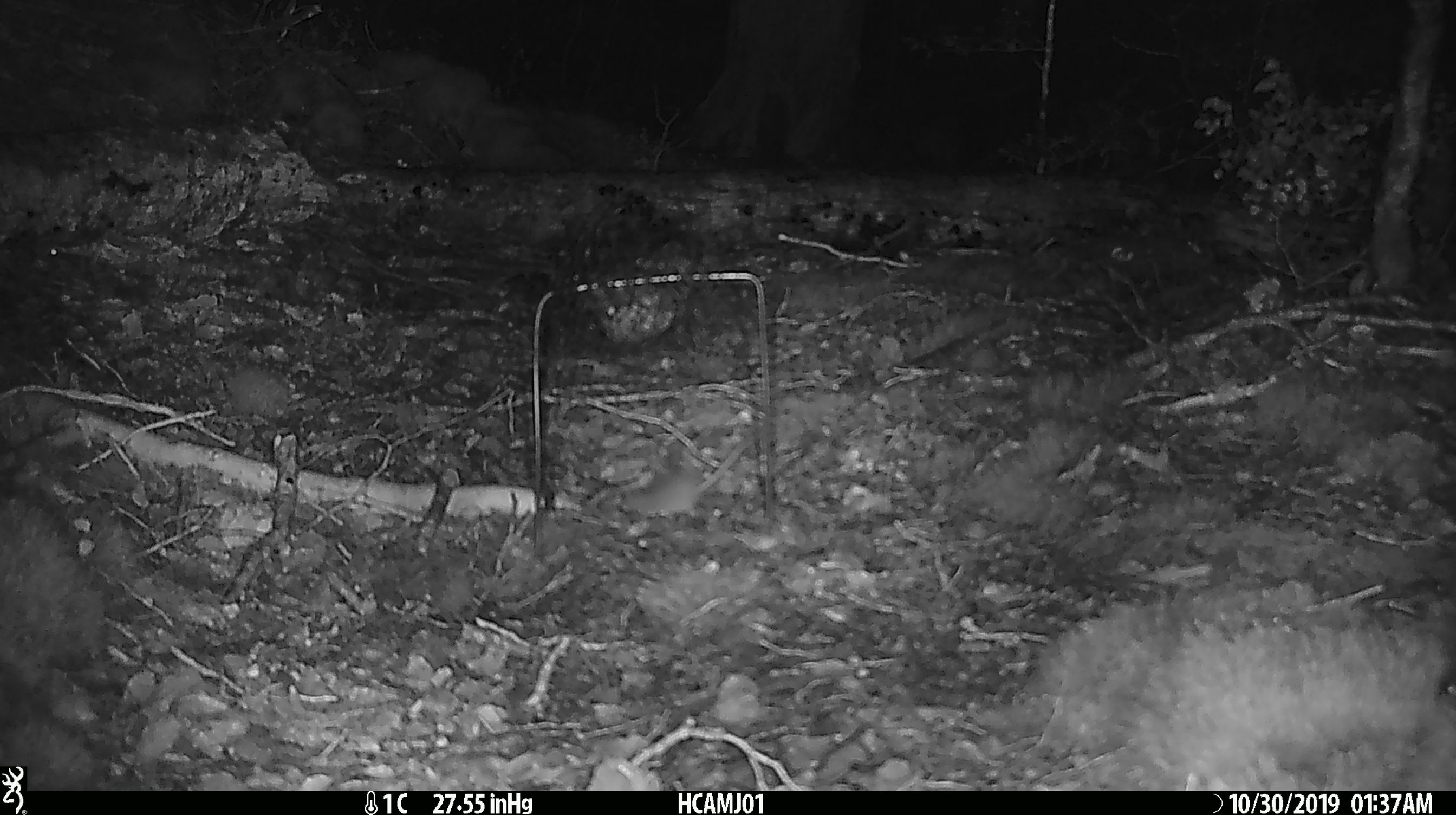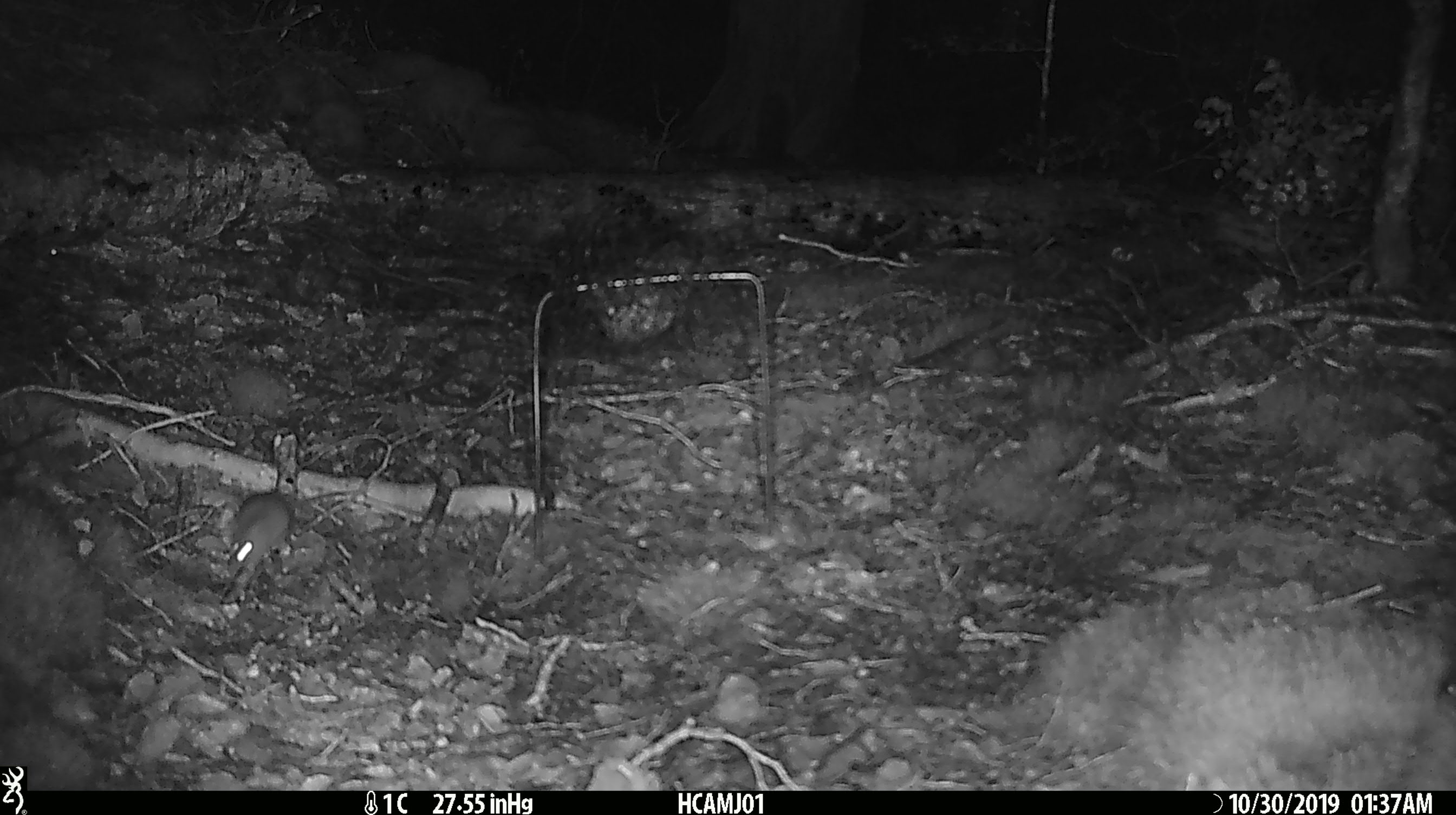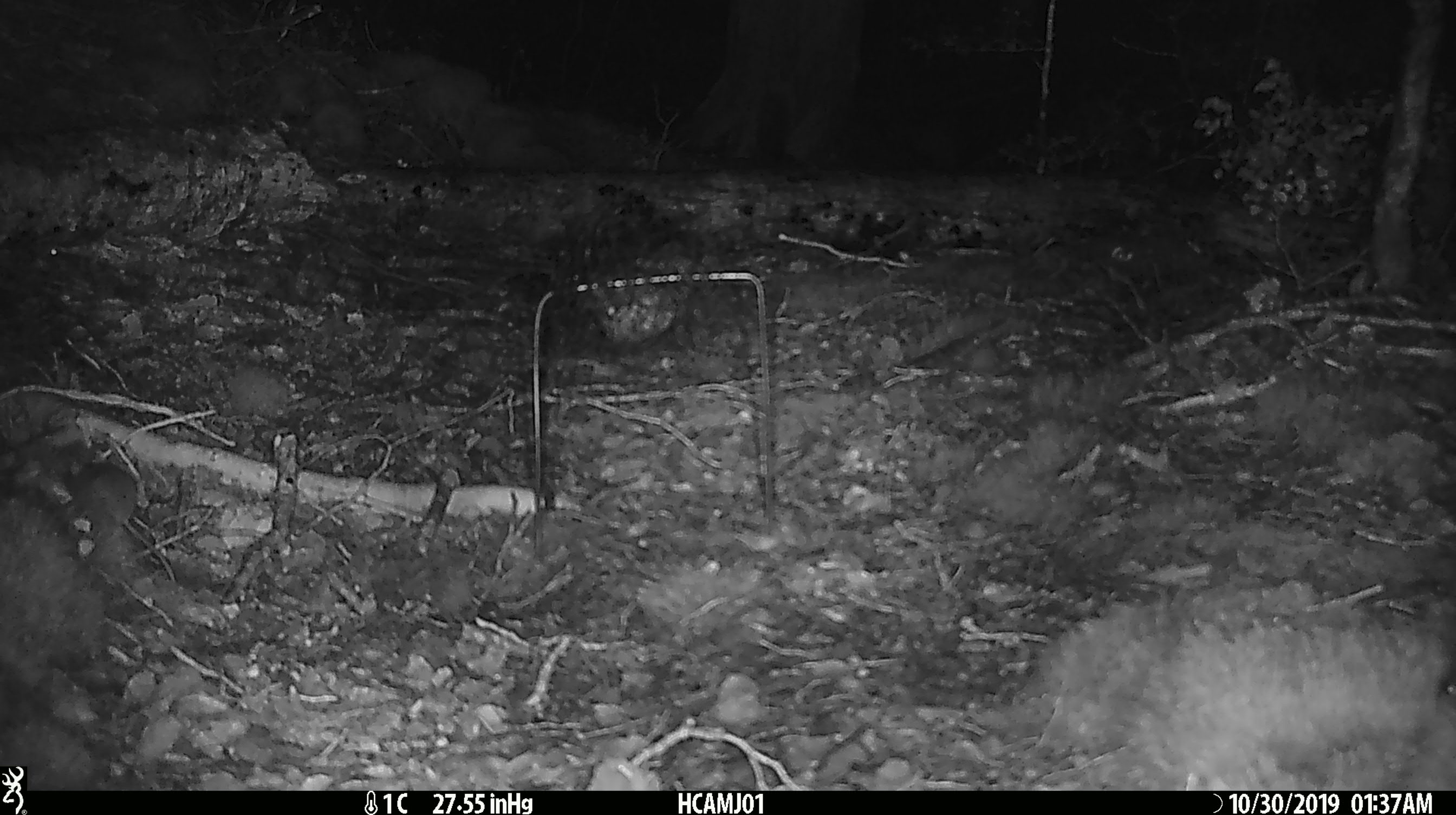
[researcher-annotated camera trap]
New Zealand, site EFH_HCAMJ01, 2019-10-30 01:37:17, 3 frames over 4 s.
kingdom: Animalia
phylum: Chordata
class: Mammalia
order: Rodentia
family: Muridae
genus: Mus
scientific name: Mus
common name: mouse